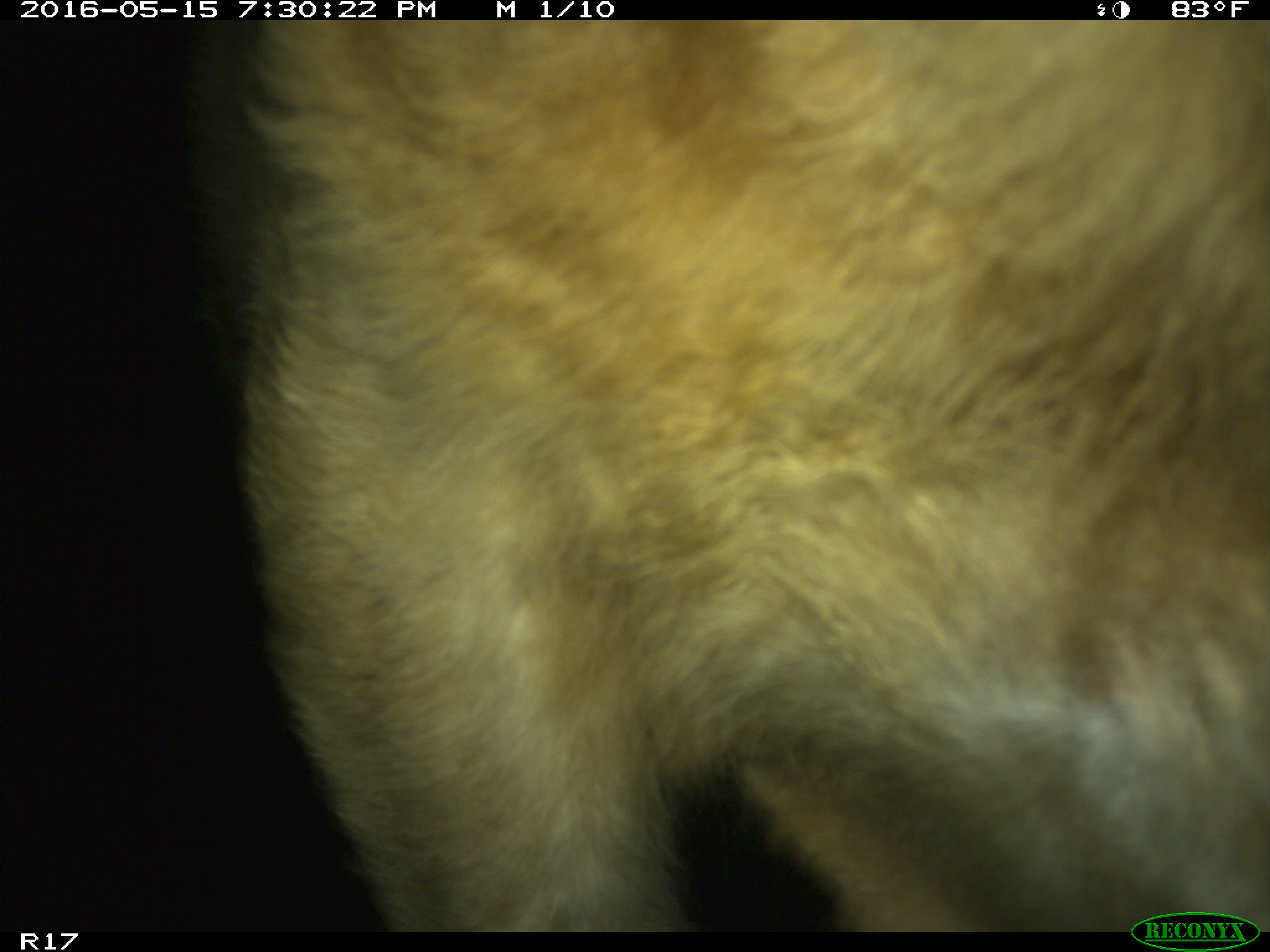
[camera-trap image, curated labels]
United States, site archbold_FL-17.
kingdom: Animalia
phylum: Chordata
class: Mammalia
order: Artiodactyla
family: Bovidae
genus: Bos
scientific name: Bos taurus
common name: domestic cow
Bos taurus (domestic cow).